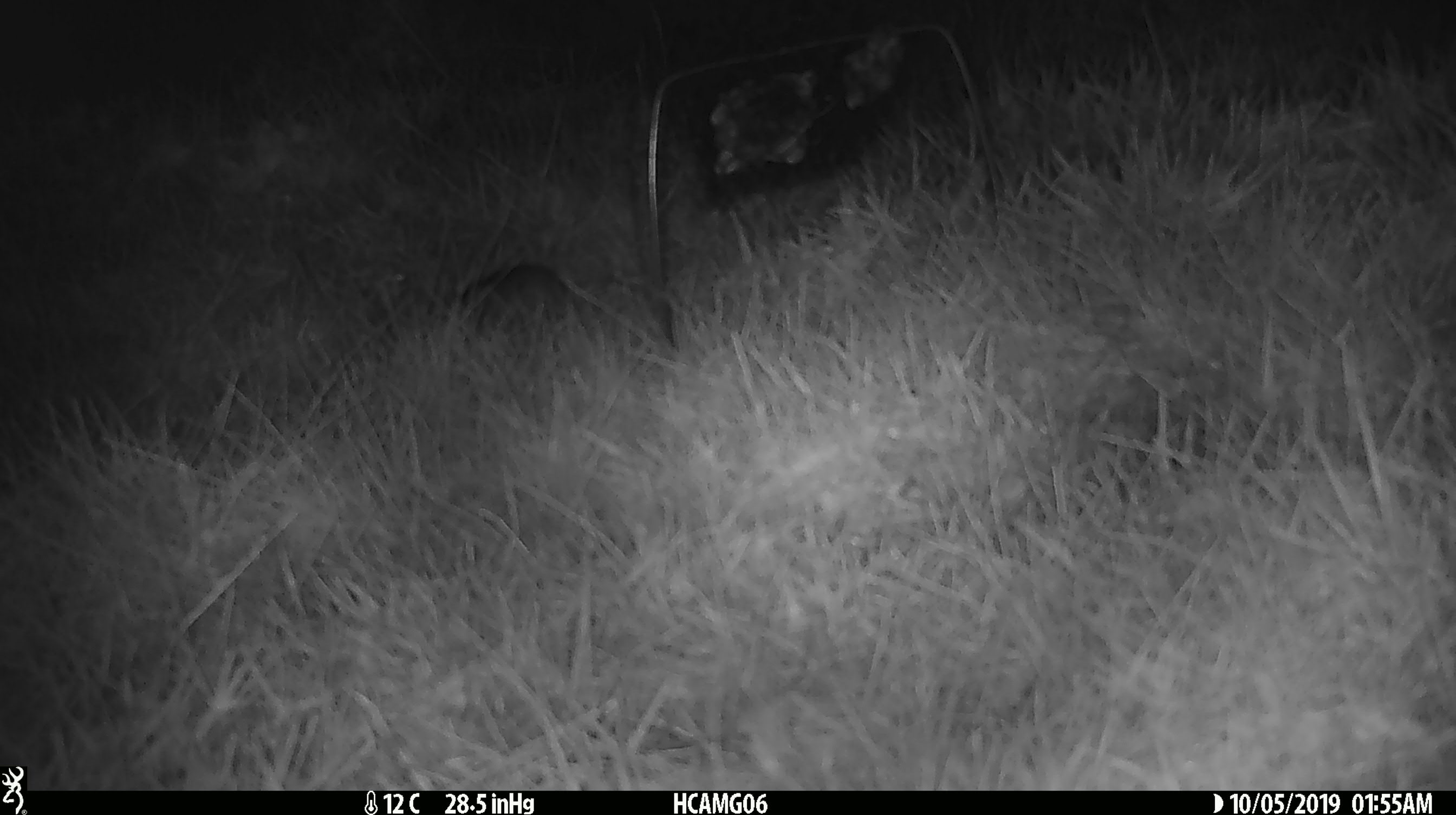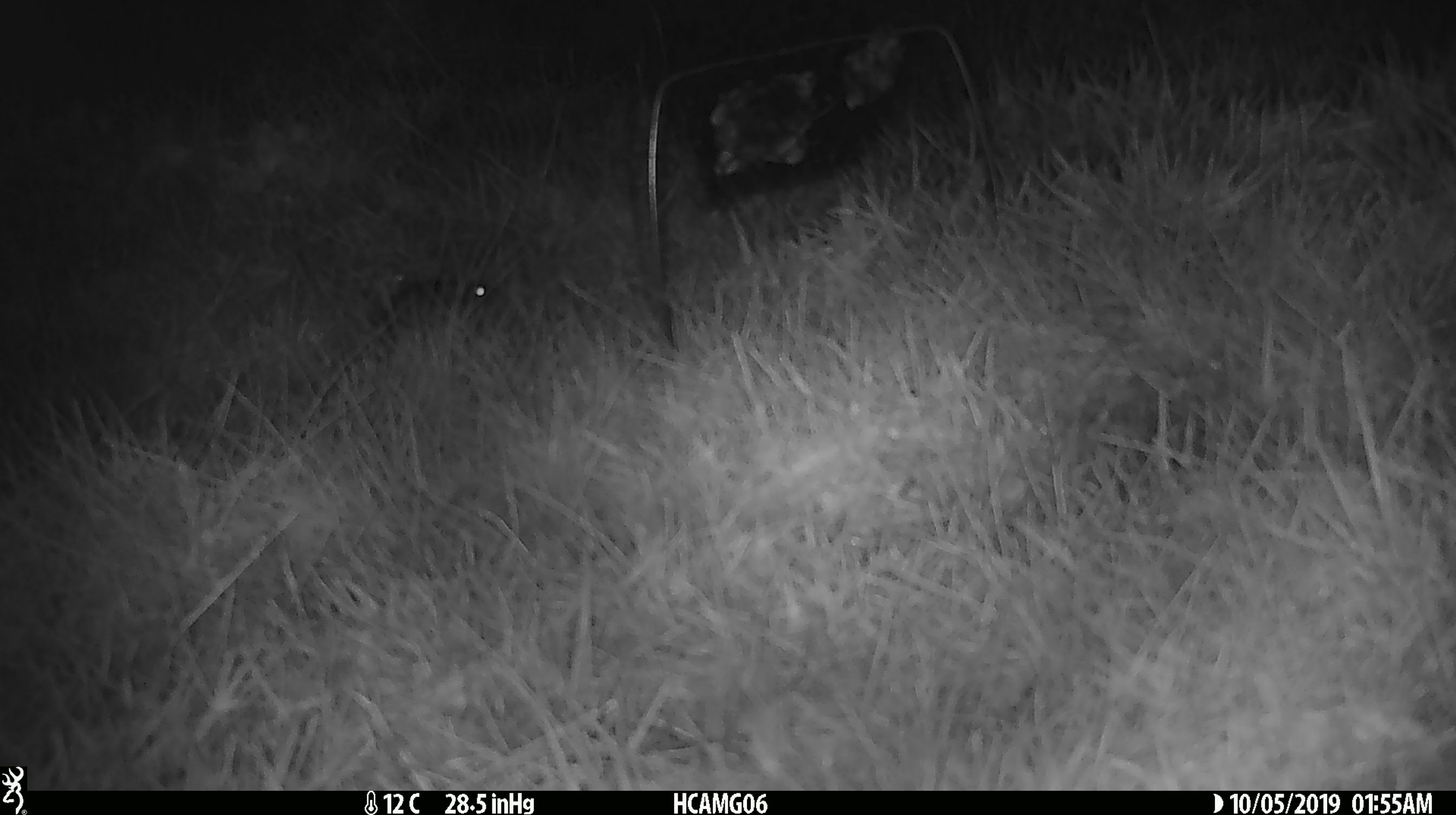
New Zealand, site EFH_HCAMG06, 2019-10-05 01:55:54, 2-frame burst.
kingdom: Animalia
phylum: Chordata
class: Mammalia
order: Rodentia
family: Muridae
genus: Mus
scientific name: Mus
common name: mouse